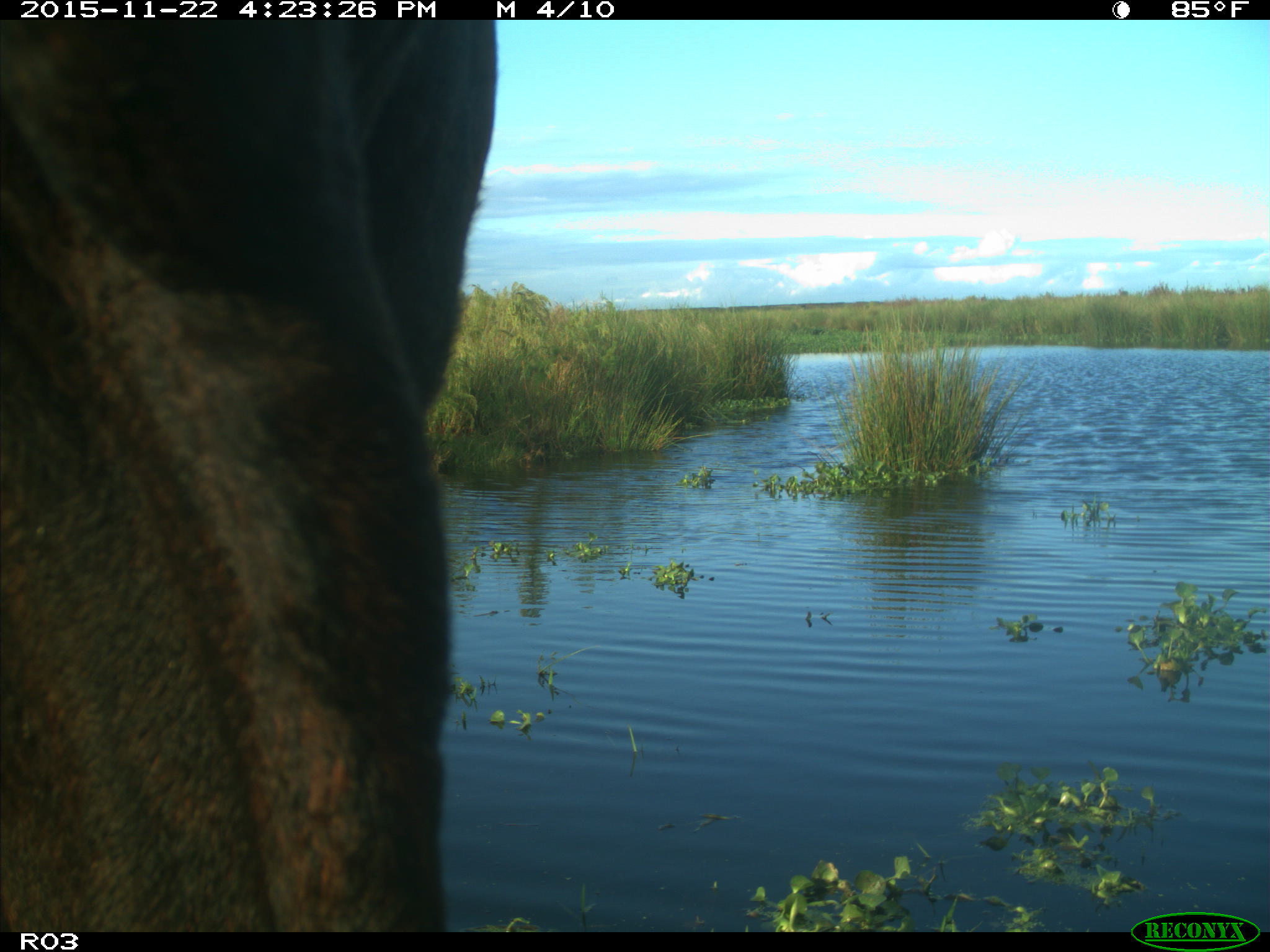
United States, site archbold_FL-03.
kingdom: Animalia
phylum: Chordata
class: Mammalia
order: Artiodactyla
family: Bovidae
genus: Bos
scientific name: Bos taurus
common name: domestic cow